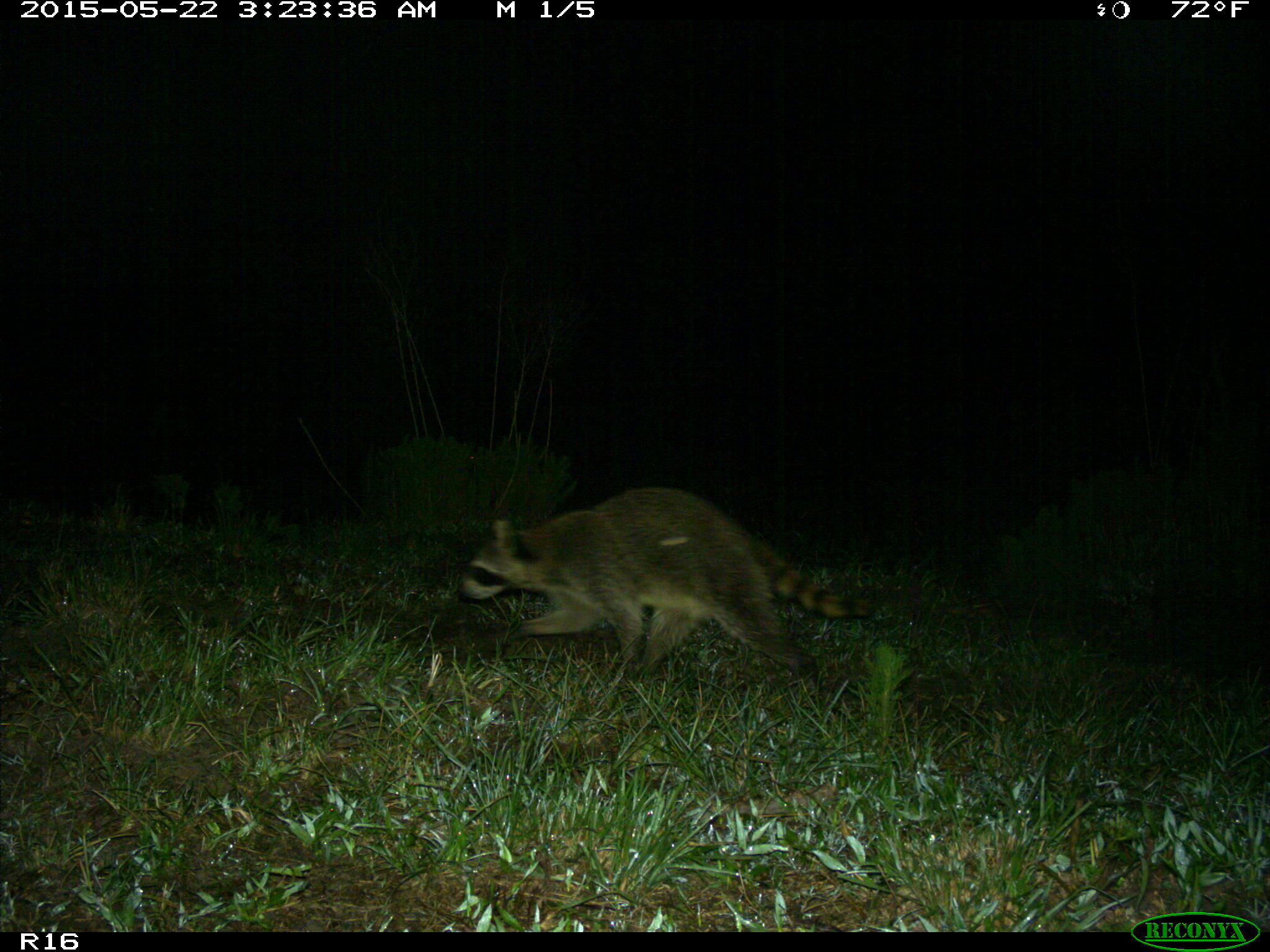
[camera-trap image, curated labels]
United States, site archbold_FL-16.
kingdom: Animalia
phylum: Chordata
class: Mammalia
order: Carnivora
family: Procyonidae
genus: Procyon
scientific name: Procyon lotor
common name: common raccoon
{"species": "Procyon lotor (common raccoon)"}